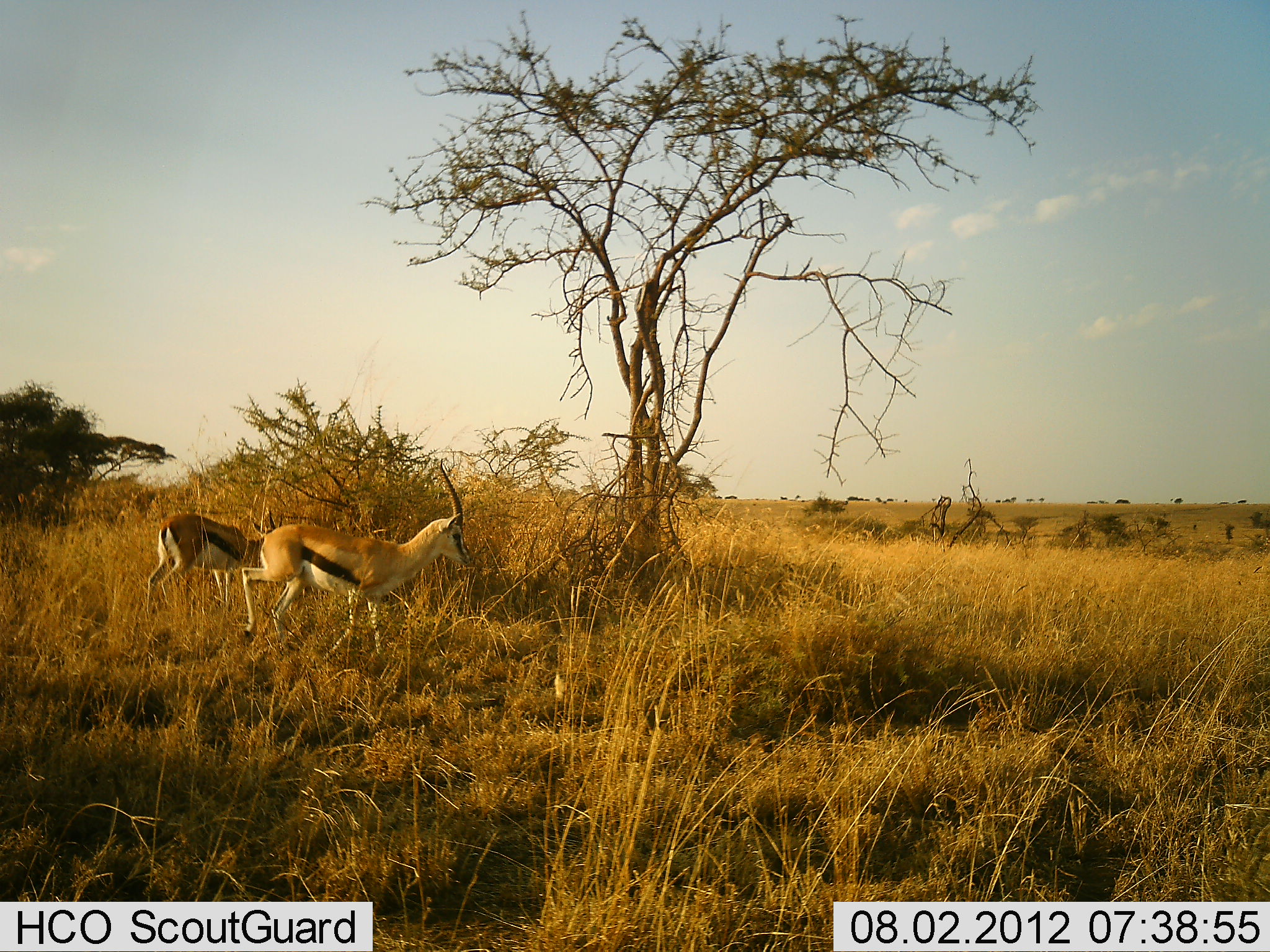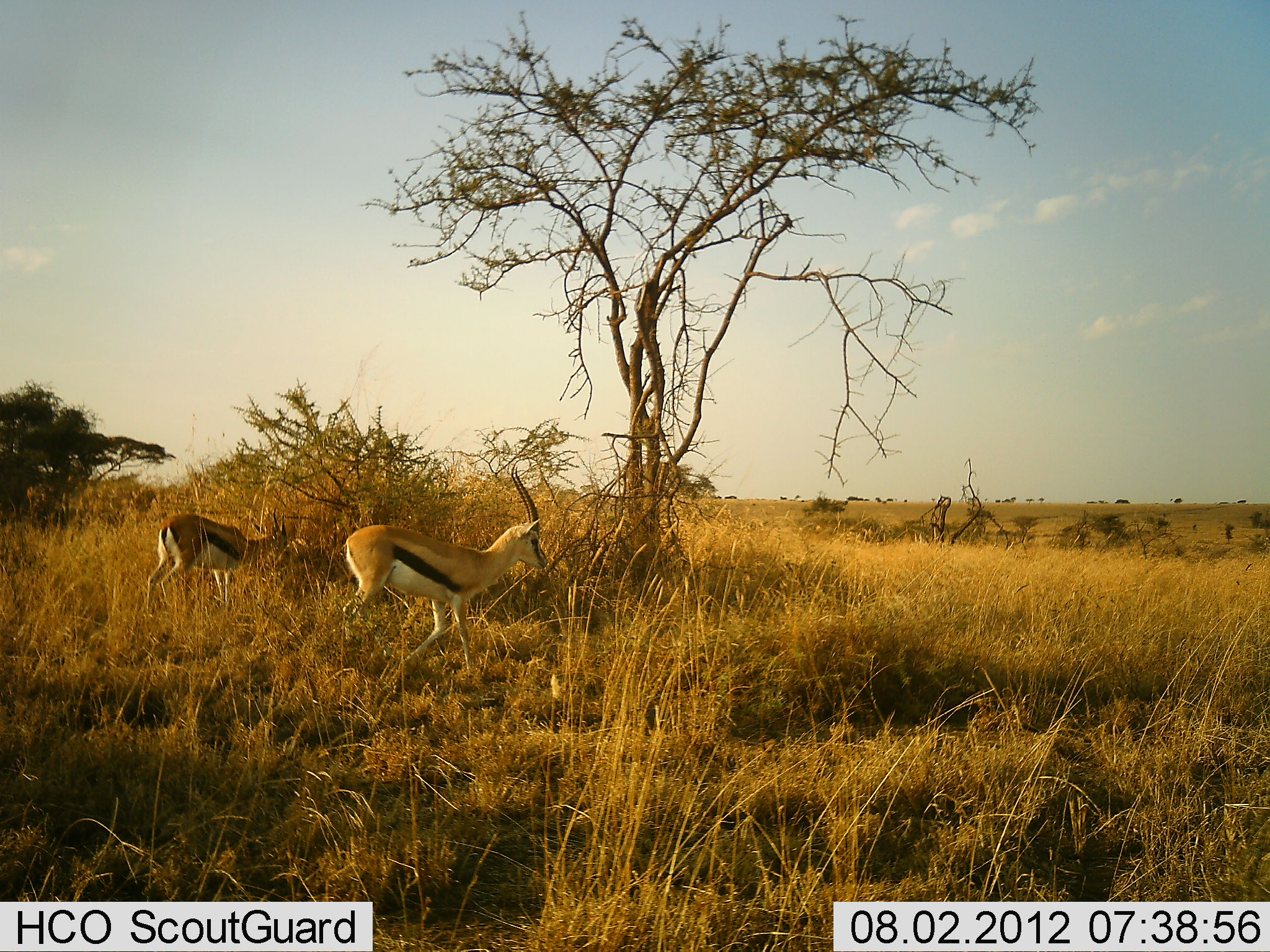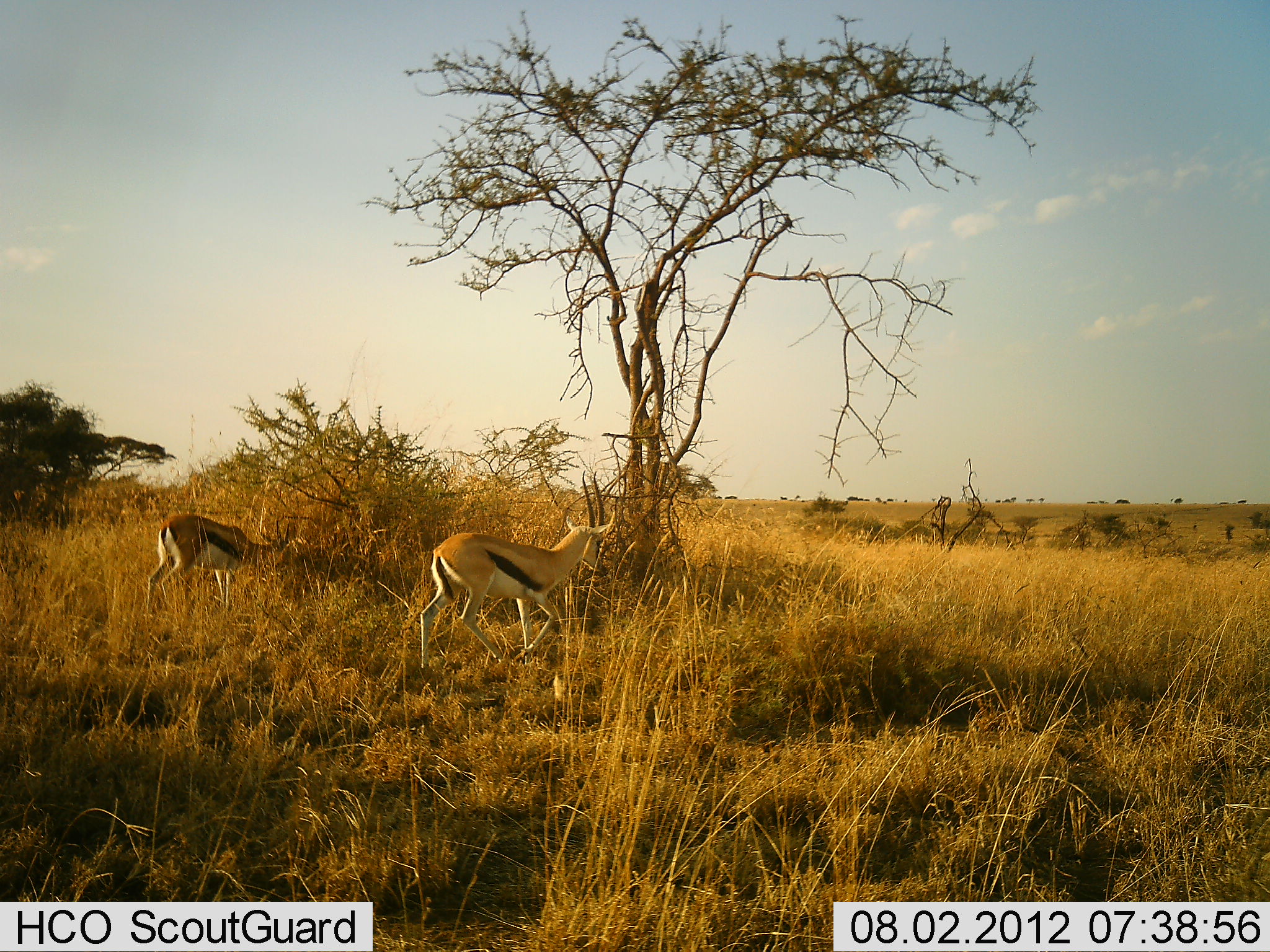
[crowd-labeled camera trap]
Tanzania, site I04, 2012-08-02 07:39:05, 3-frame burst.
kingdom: Animalia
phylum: Chordata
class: Mammalia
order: Artiodactyla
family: Bovidae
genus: Eudorcas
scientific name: Eudorcas thomsonii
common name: thomson's gazelle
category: gazellethomsons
Gazellethomsons (thomson's gazelle) (Eudorcas thomsonii), count 2. Behavior (volunteer vote fractions): standing 10%, resting 0%, moving 90%, interacting 0%. Young present (vote fraction): 0%. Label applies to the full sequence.